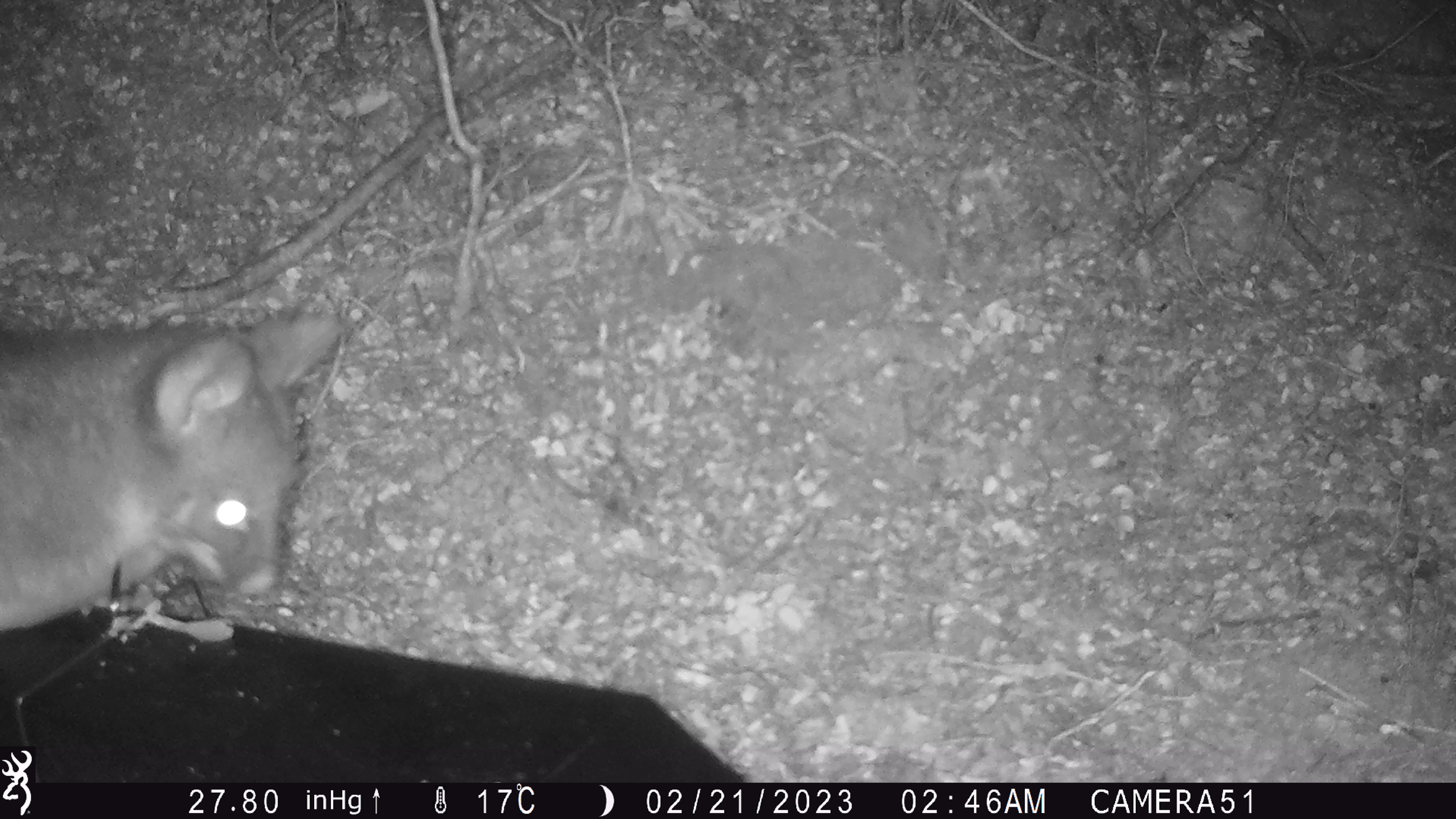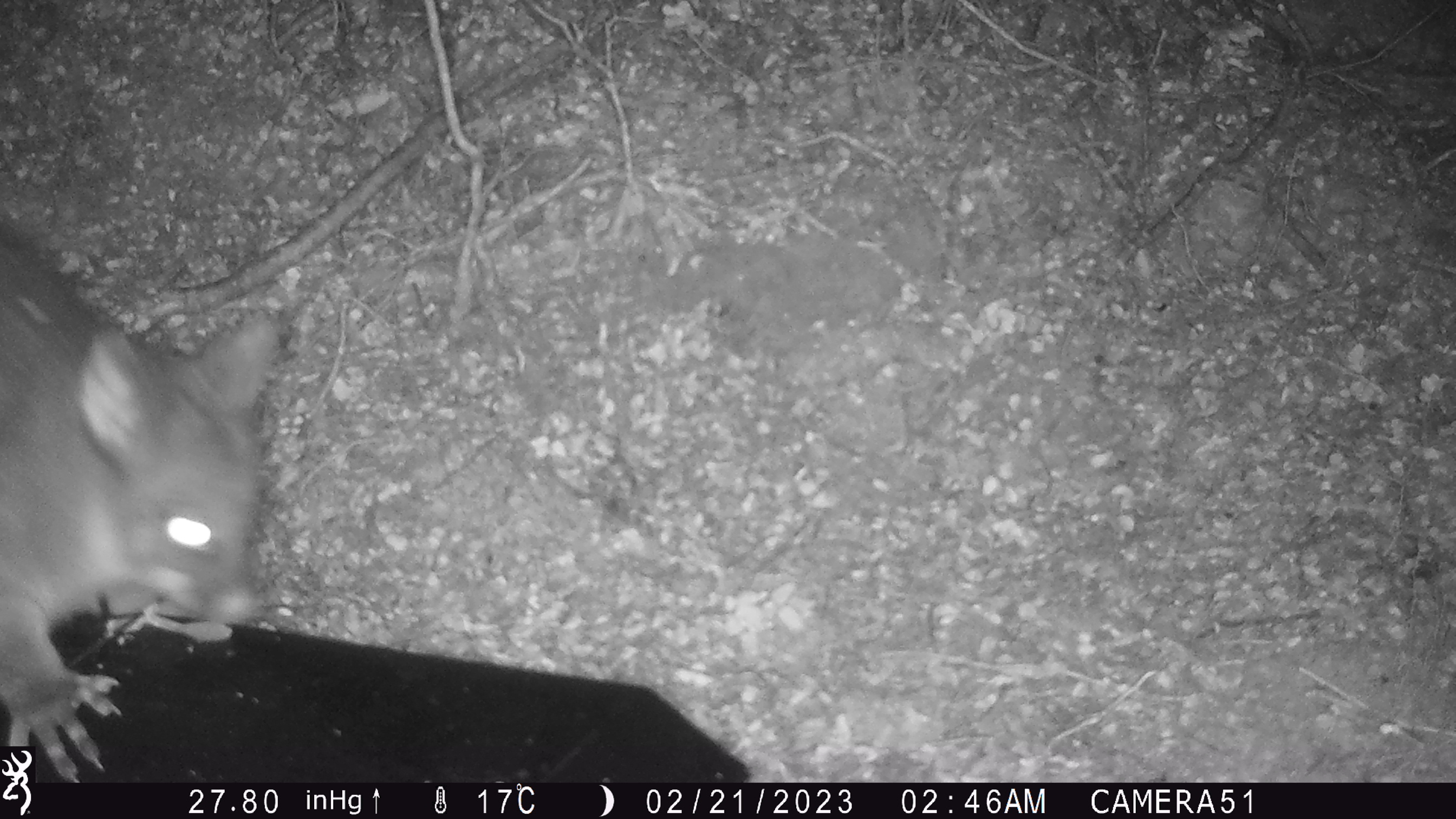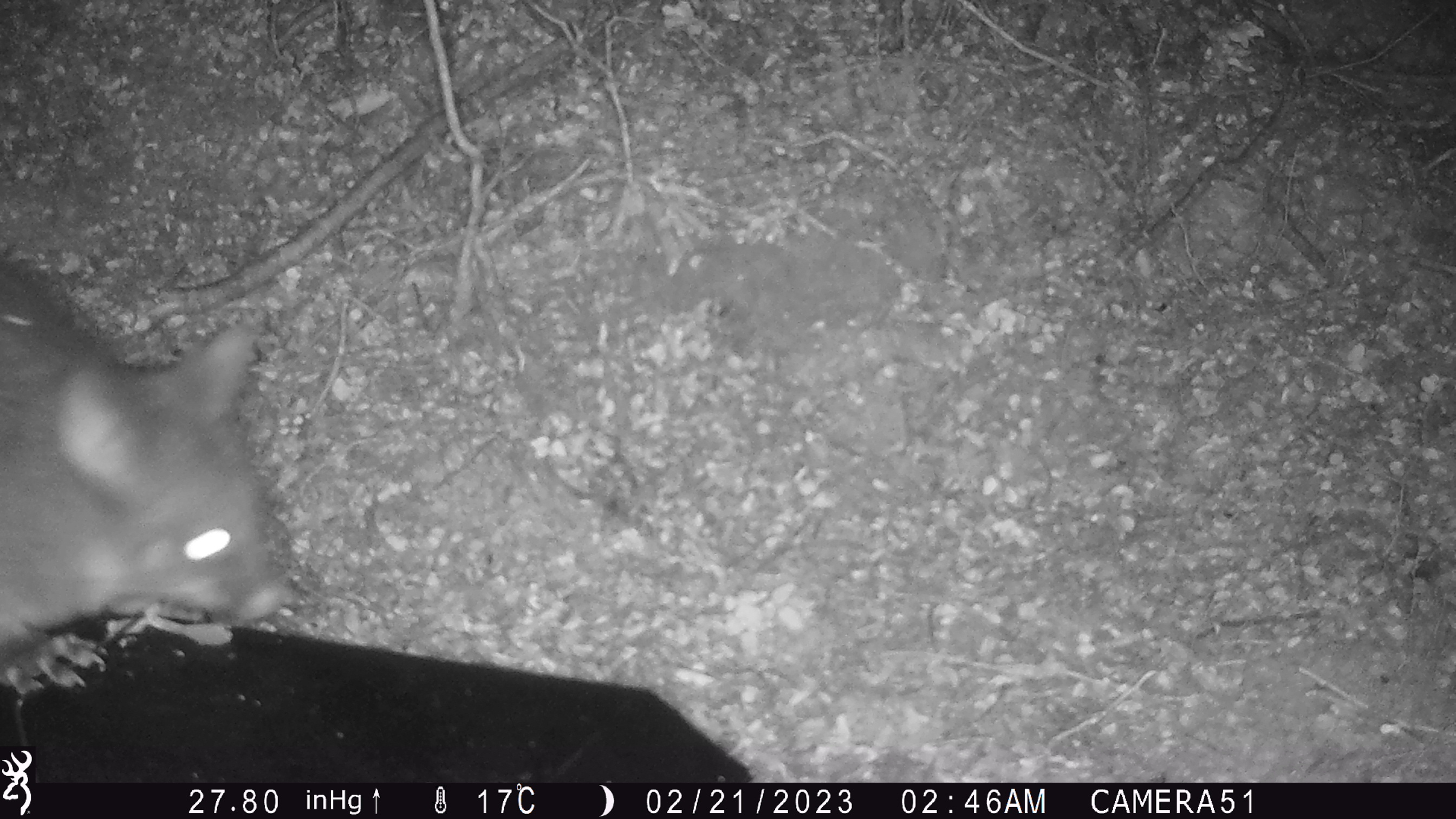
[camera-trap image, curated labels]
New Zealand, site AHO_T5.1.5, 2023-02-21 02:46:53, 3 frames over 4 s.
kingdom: Animalia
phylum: Chordata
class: Mammalia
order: Carnivora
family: Mustelidae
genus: Mustela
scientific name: Mustela erminea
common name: stoat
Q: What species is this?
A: Stoat (Mustela erminea).